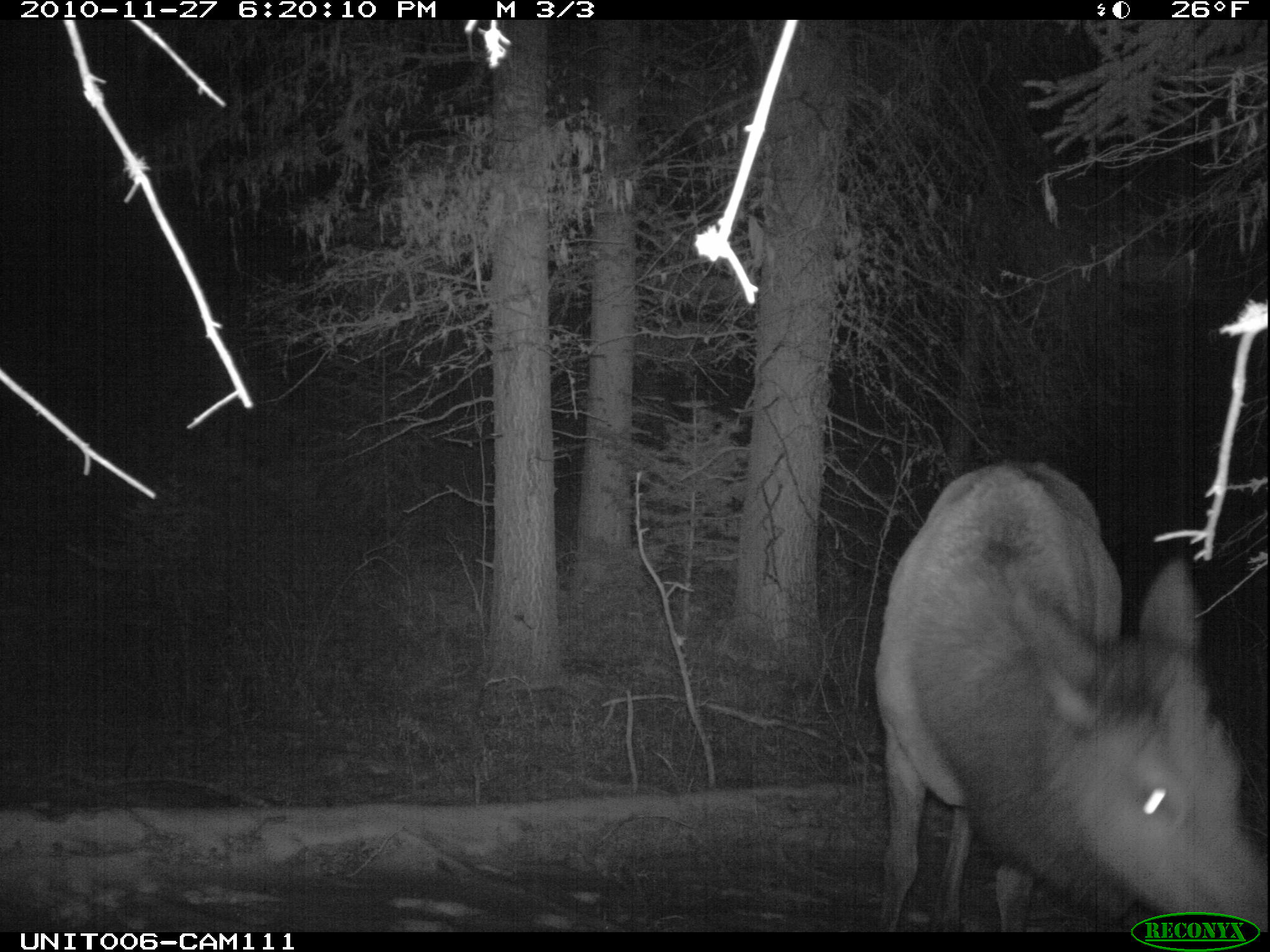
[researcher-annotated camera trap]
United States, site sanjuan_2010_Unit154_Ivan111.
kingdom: Animalia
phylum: Chordata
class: Mammalia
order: Artiodactyla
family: Cervidae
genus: Cervus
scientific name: Cervus elaphus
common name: red deer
Cervus elaphus (red deer).